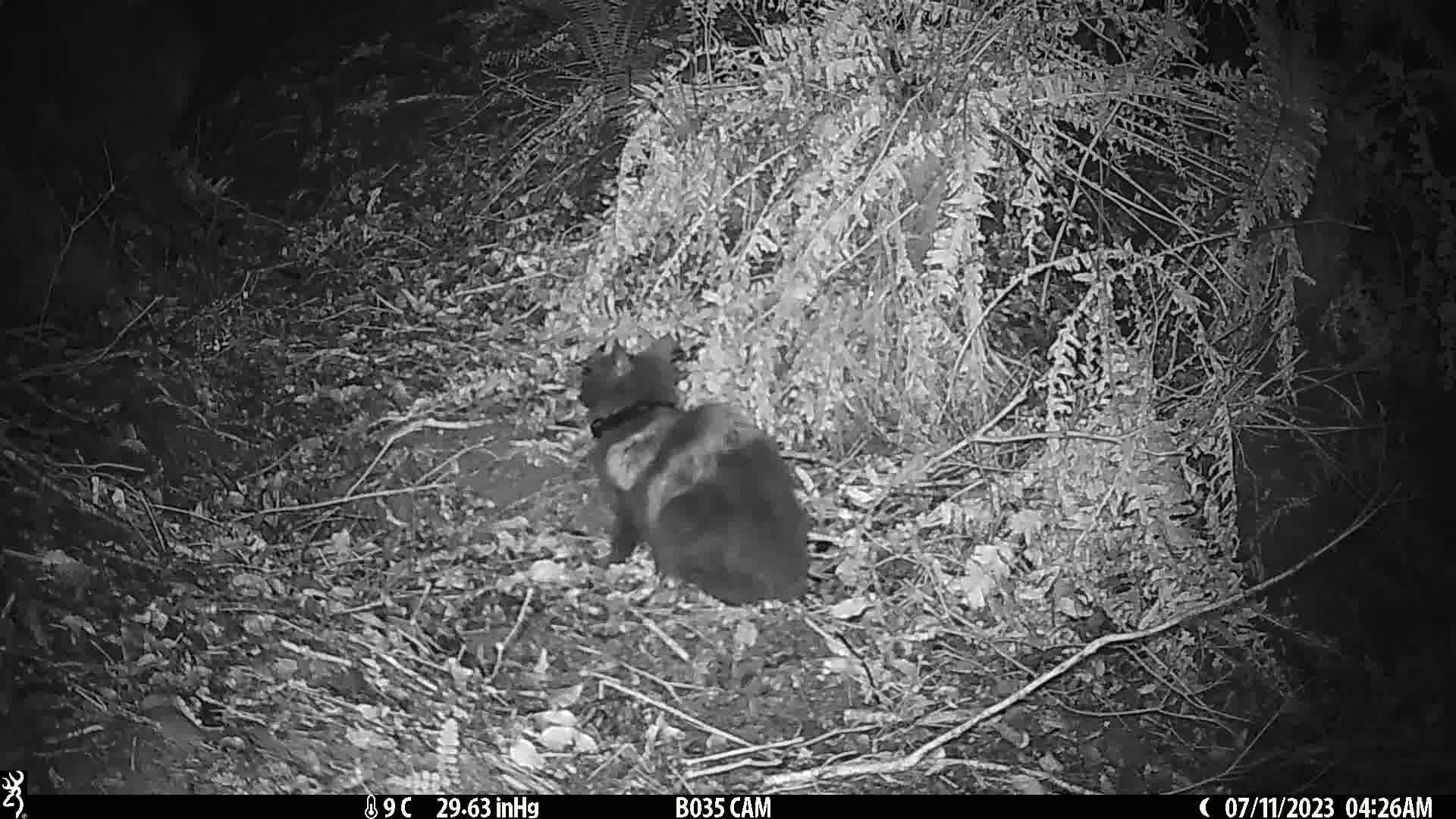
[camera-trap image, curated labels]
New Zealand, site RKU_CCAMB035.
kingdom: Animalia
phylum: Chordata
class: Mammalia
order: Carnivora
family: Felidae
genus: Felis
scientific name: Felis catus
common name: domestic cat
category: cat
Cat (domestic cat) (Felis catus).